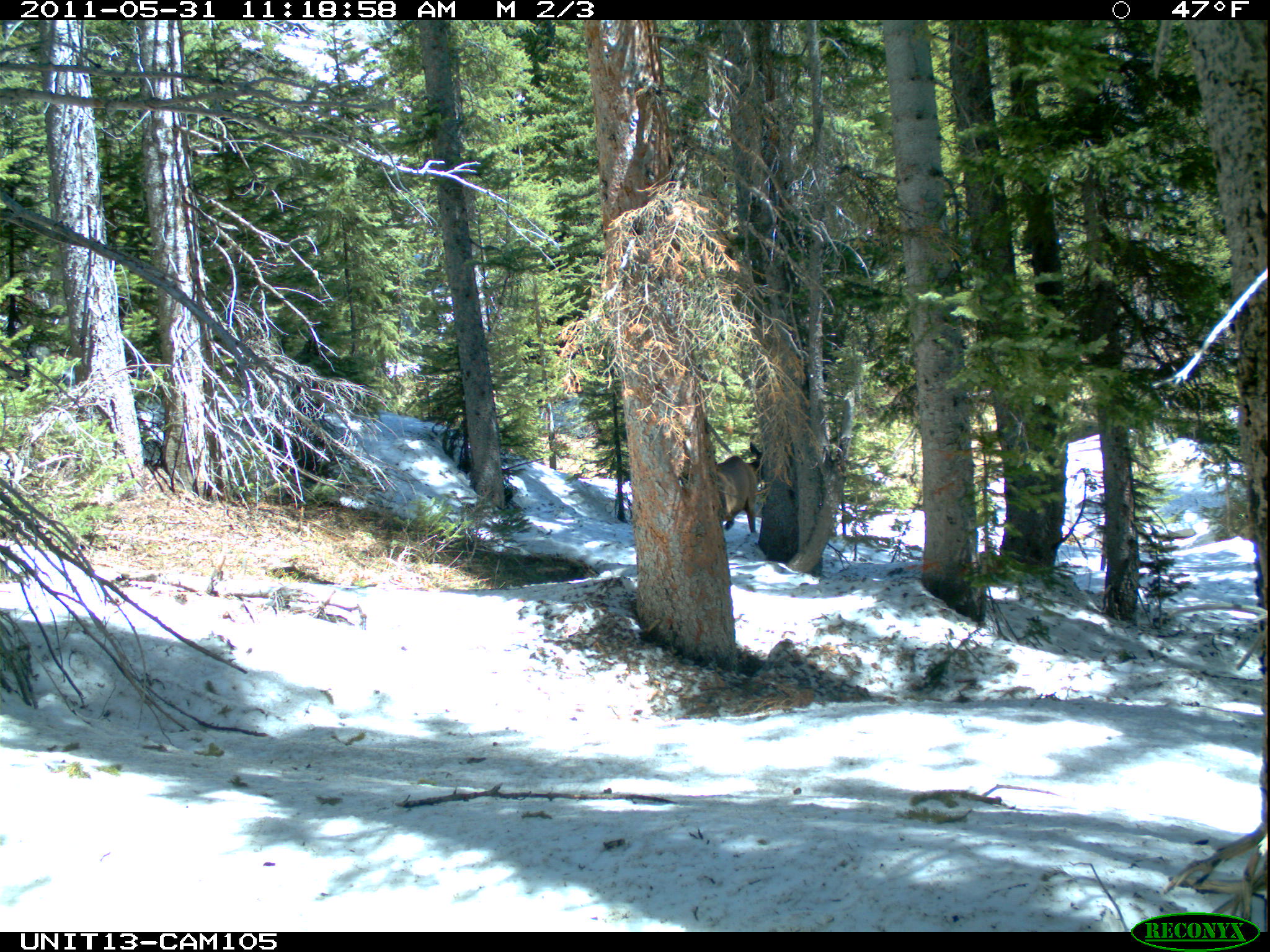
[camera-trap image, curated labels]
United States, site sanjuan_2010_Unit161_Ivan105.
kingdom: Animalia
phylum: Chordata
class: Mammalia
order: Artiodactyla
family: Cervidae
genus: Cervus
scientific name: Cervus elaphus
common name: red deer